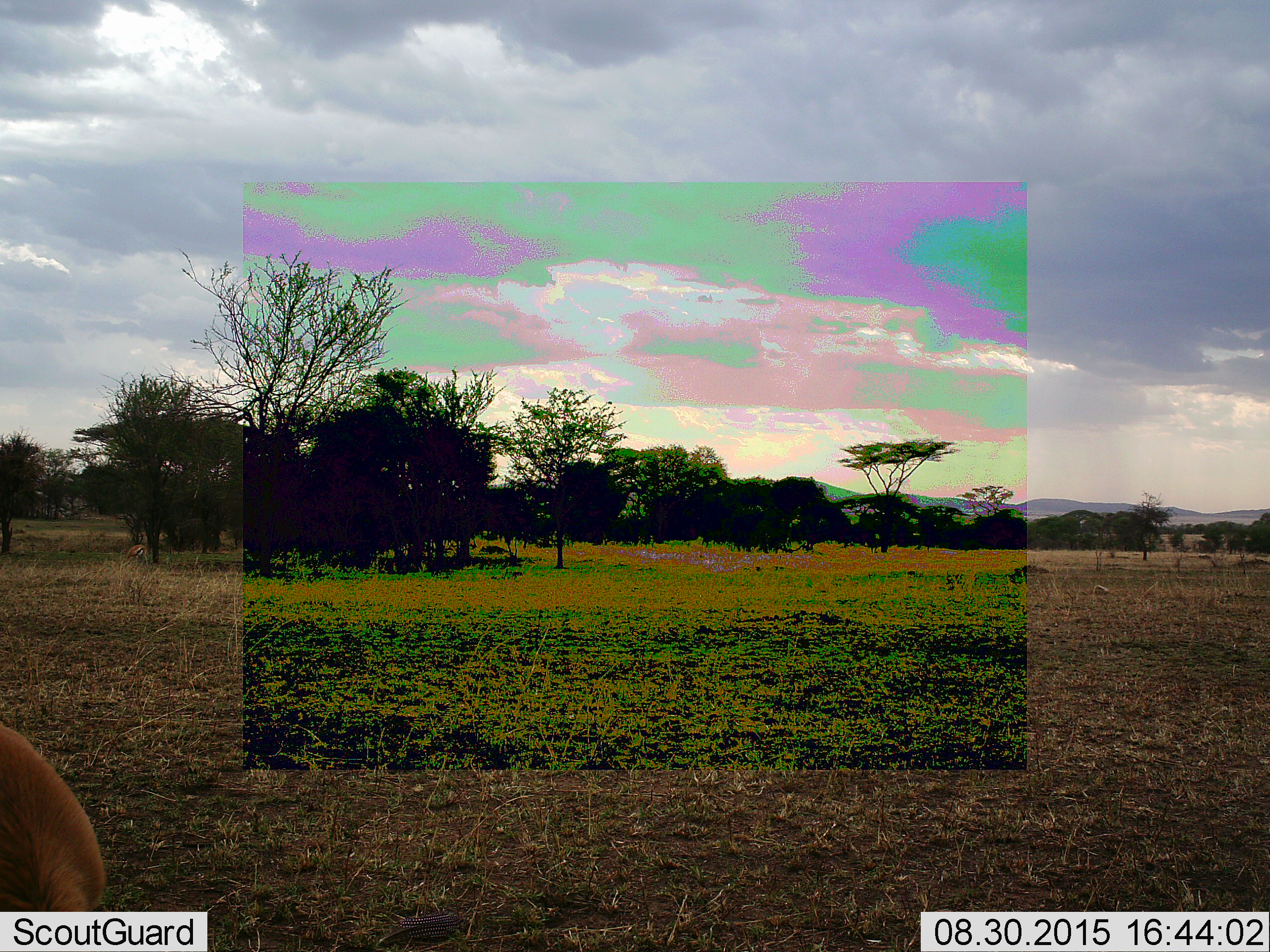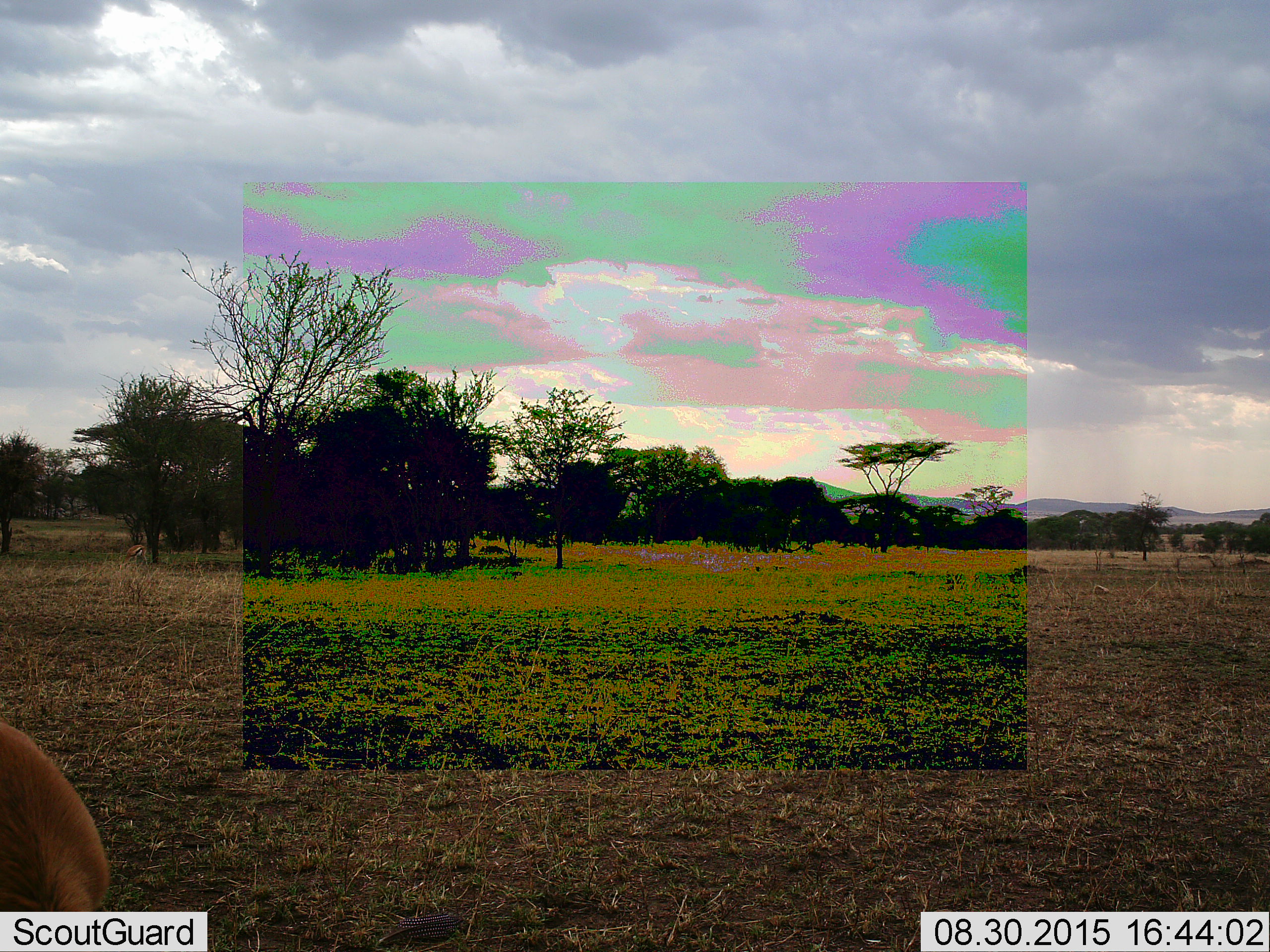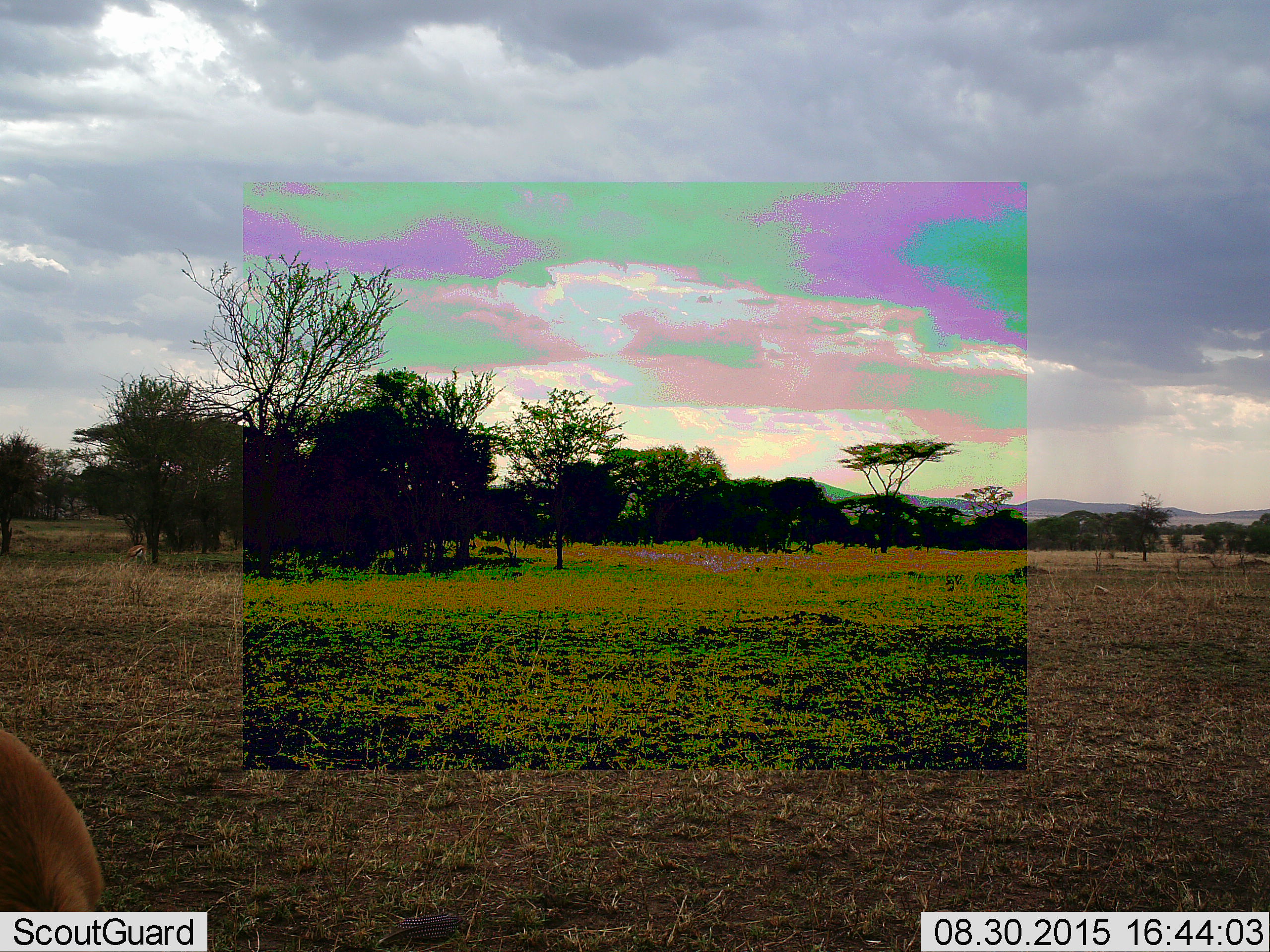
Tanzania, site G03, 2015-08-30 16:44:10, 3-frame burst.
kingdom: Animalia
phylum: Chordata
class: Mammalia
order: Artiodactyla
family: Bovidae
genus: Eudorcas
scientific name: Eudorcas thomsonii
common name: thomson's gazelle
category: gazellethomsons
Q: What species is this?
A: Gazellethomsons (thomson's gazelle) (Eudorcas thomsonii).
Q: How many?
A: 1.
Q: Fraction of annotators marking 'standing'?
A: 33%.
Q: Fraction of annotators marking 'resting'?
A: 11%.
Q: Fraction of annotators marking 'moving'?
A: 11%.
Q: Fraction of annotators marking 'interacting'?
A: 0%.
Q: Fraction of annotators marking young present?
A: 0%.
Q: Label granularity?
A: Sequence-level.